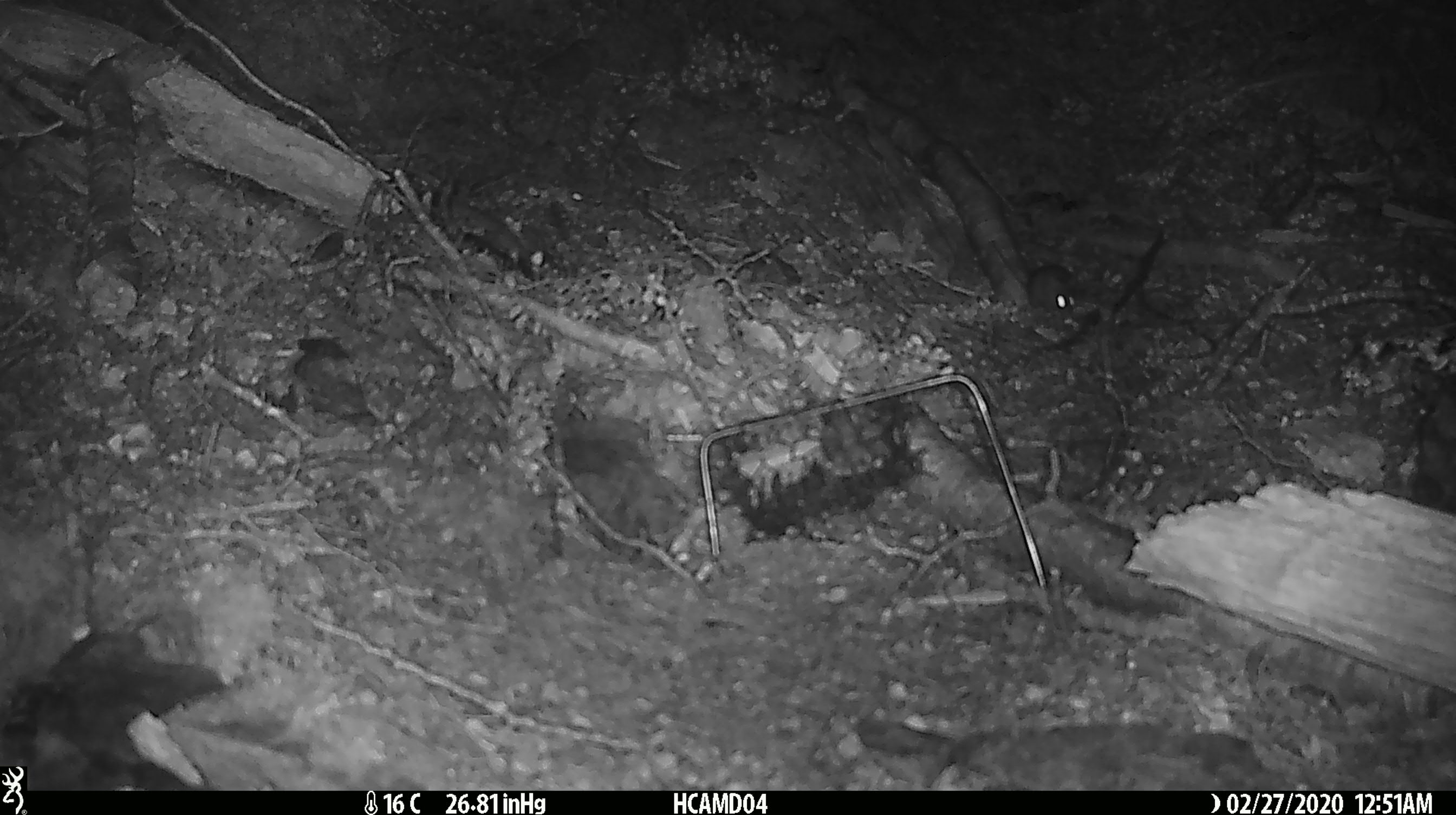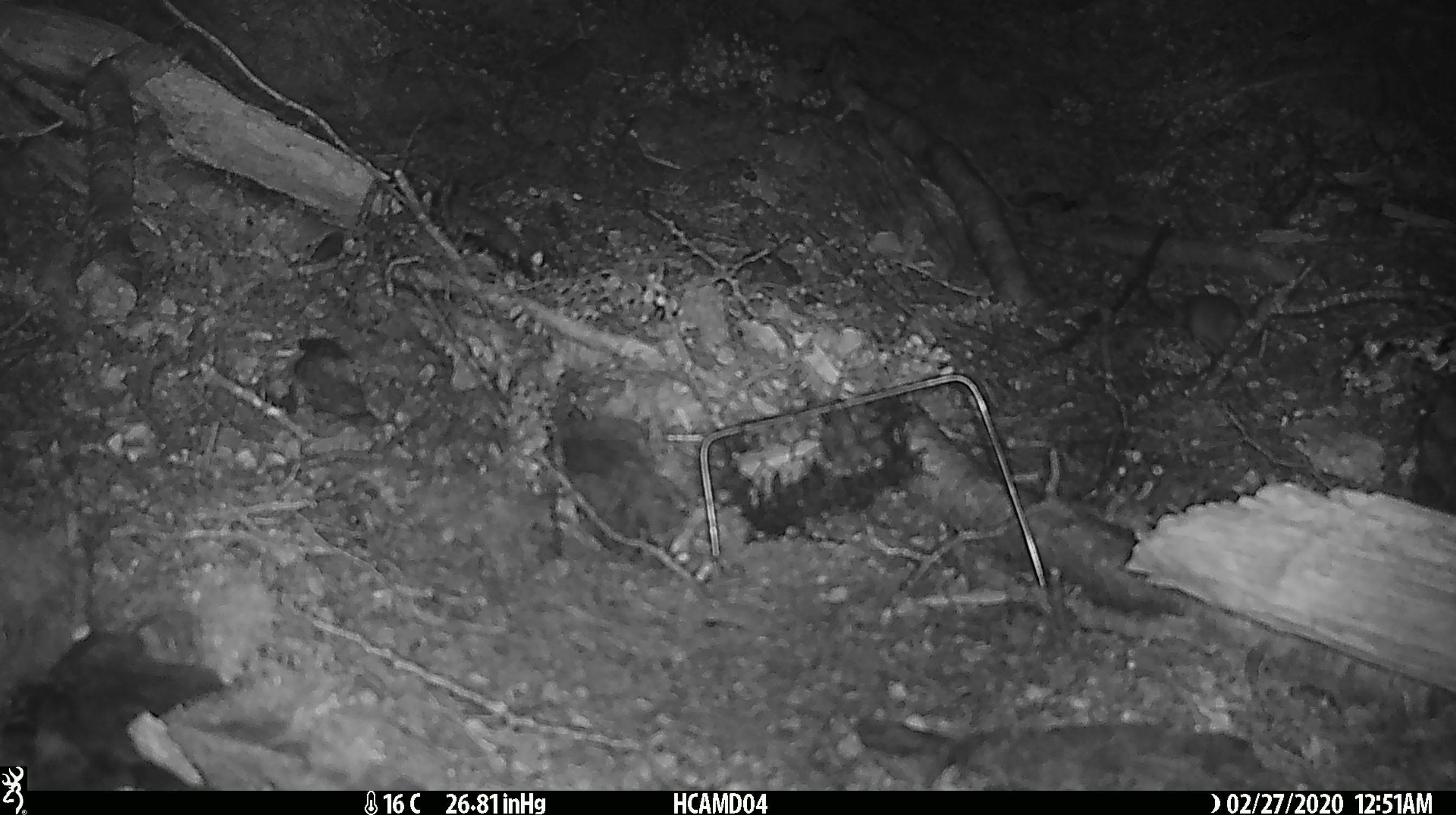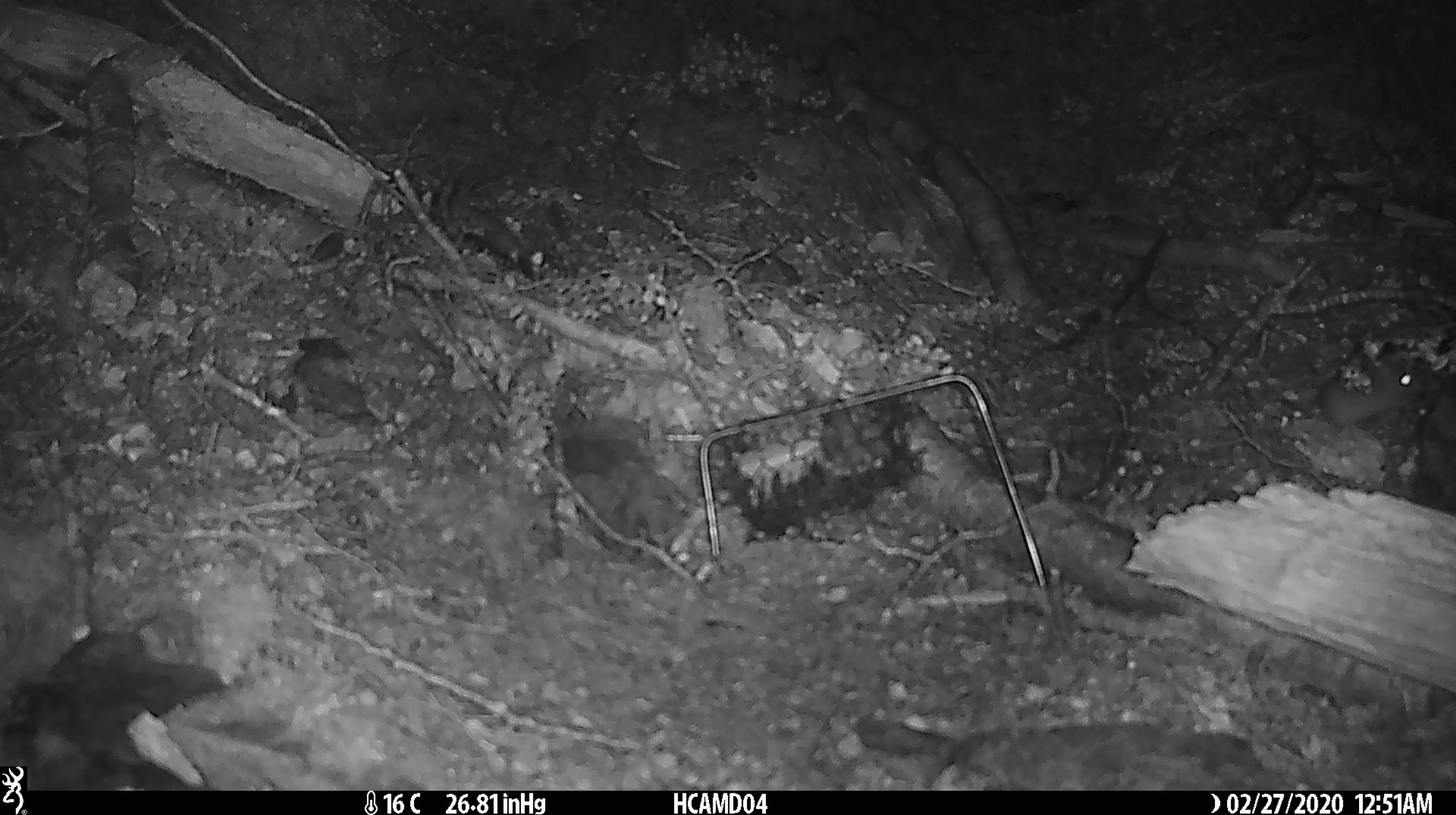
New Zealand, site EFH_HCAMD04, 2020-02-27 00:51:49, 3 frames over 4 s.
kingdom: Animalia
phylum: Chordata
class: Mammalia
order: Rodentia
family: Muridae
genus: Mus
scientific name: Mus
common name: mouse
Mouse (Mus).